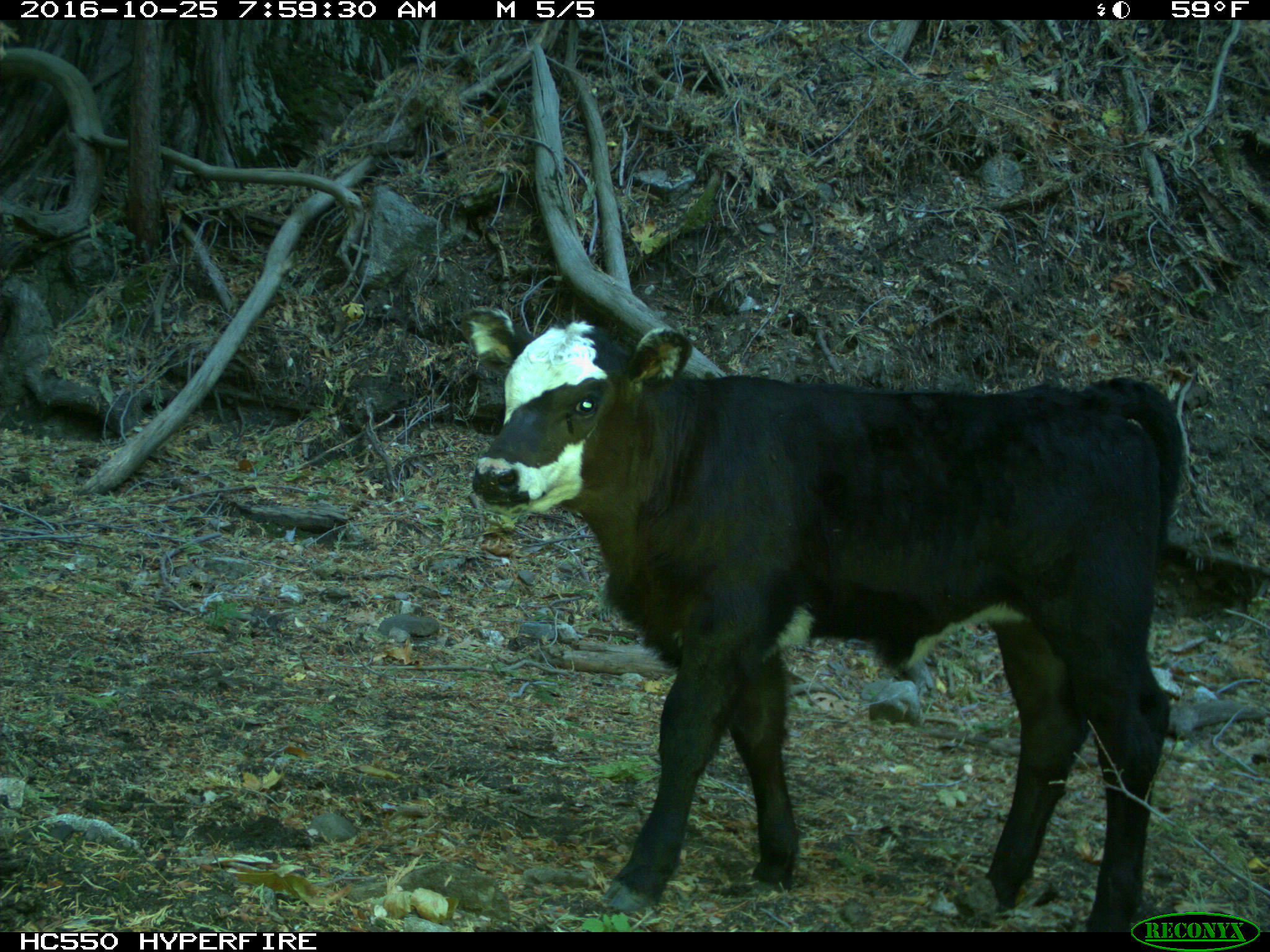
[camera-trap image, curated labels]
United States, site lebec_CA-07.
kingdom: Animalia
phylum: Chordata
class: Mammalia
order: Artiodactyla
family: Bovidae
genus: Bos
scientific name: Bos taurus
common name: domestic cow